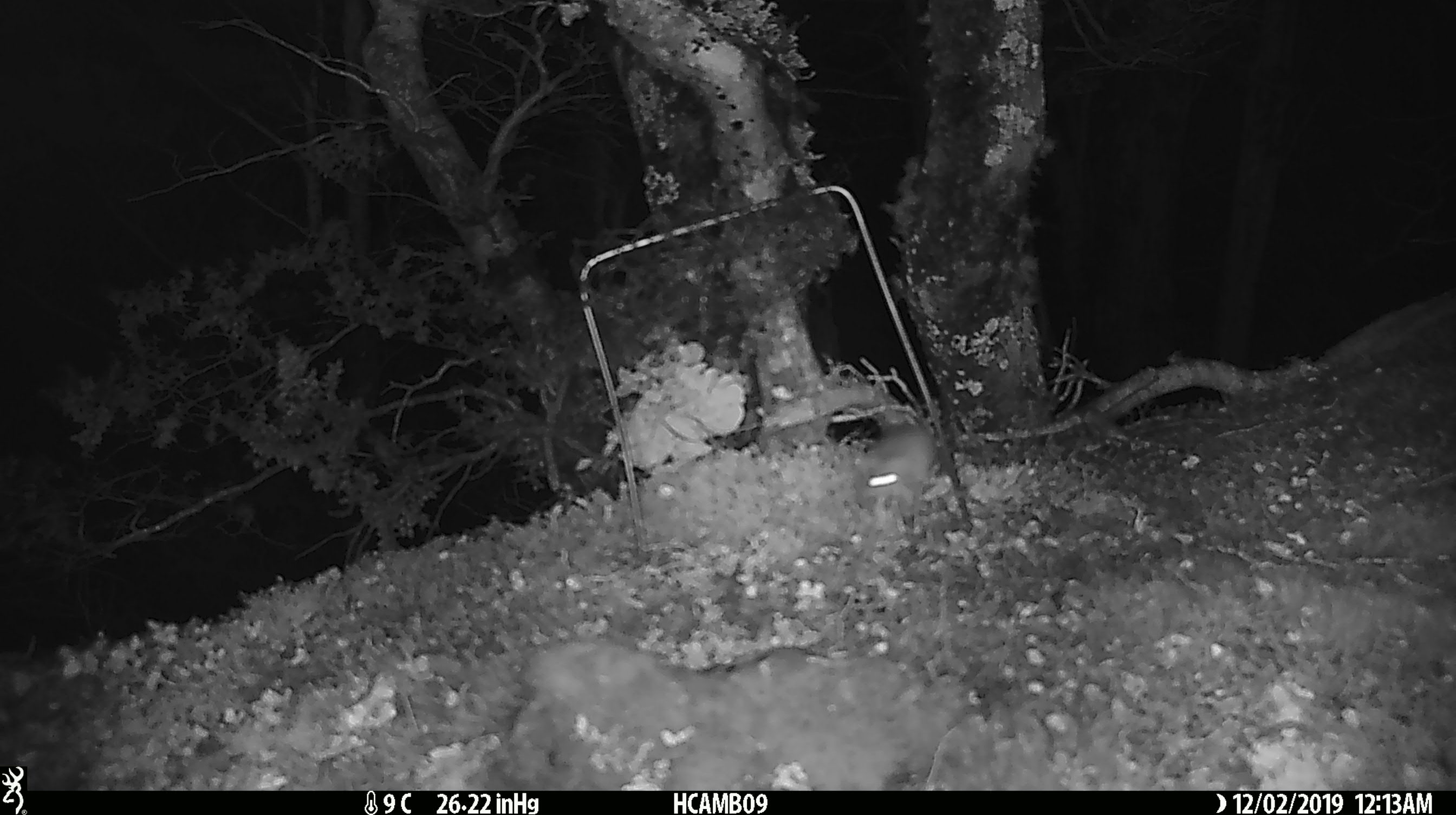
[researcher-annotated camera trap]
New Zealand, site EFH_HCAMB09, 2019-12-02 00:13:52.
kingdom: Animalia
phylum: Chordata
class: Mammalia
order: Rodentia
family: Muridae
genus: Mus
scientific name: Mus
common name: mouse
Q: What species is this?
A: Mouse (Mus).